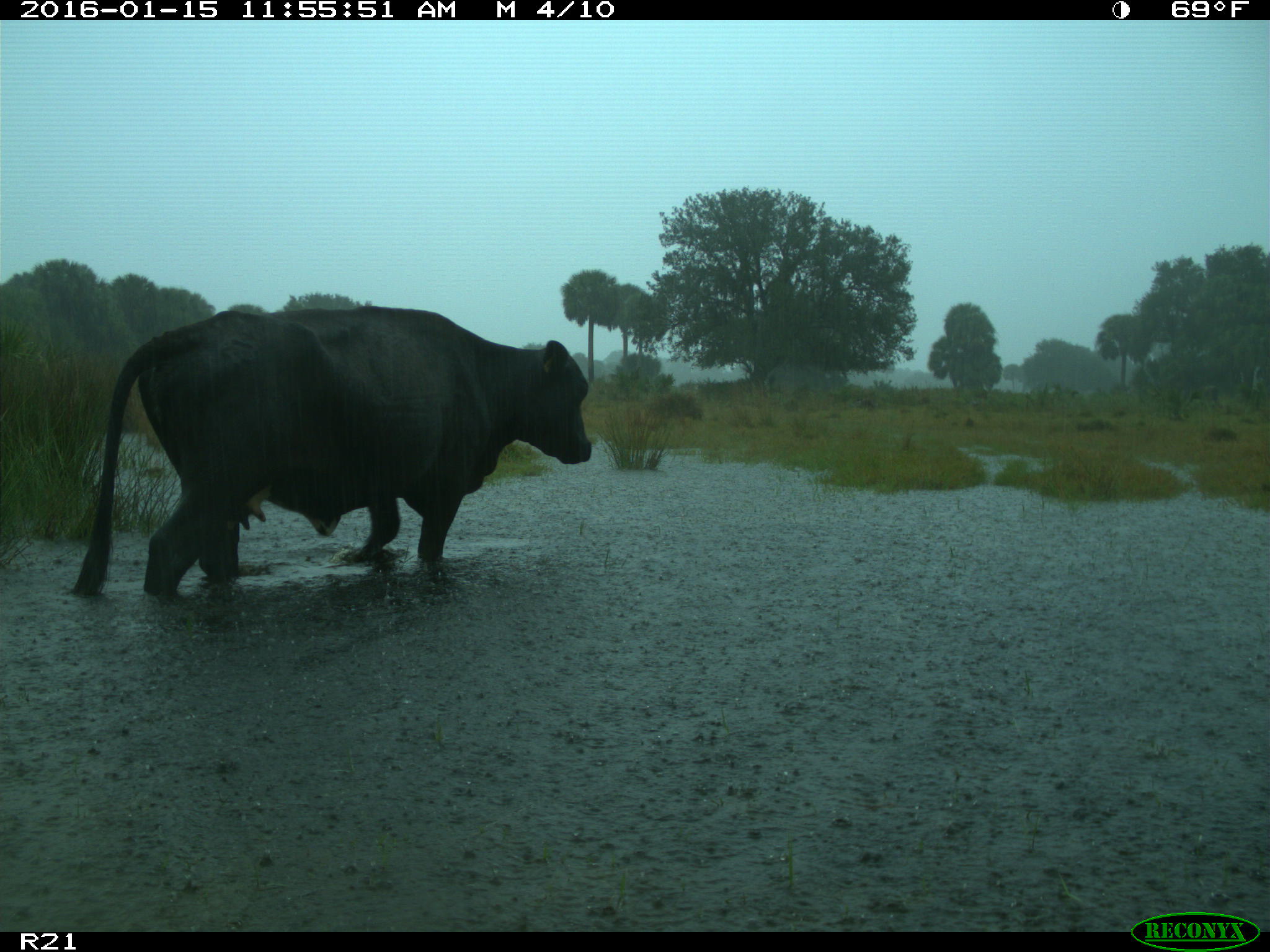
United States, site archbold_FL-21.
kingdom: Animalia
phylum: Chordata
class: Mammalia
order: Artiodactyla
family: Bovidae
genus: Bos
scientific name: Bos taurus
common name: domestic cow